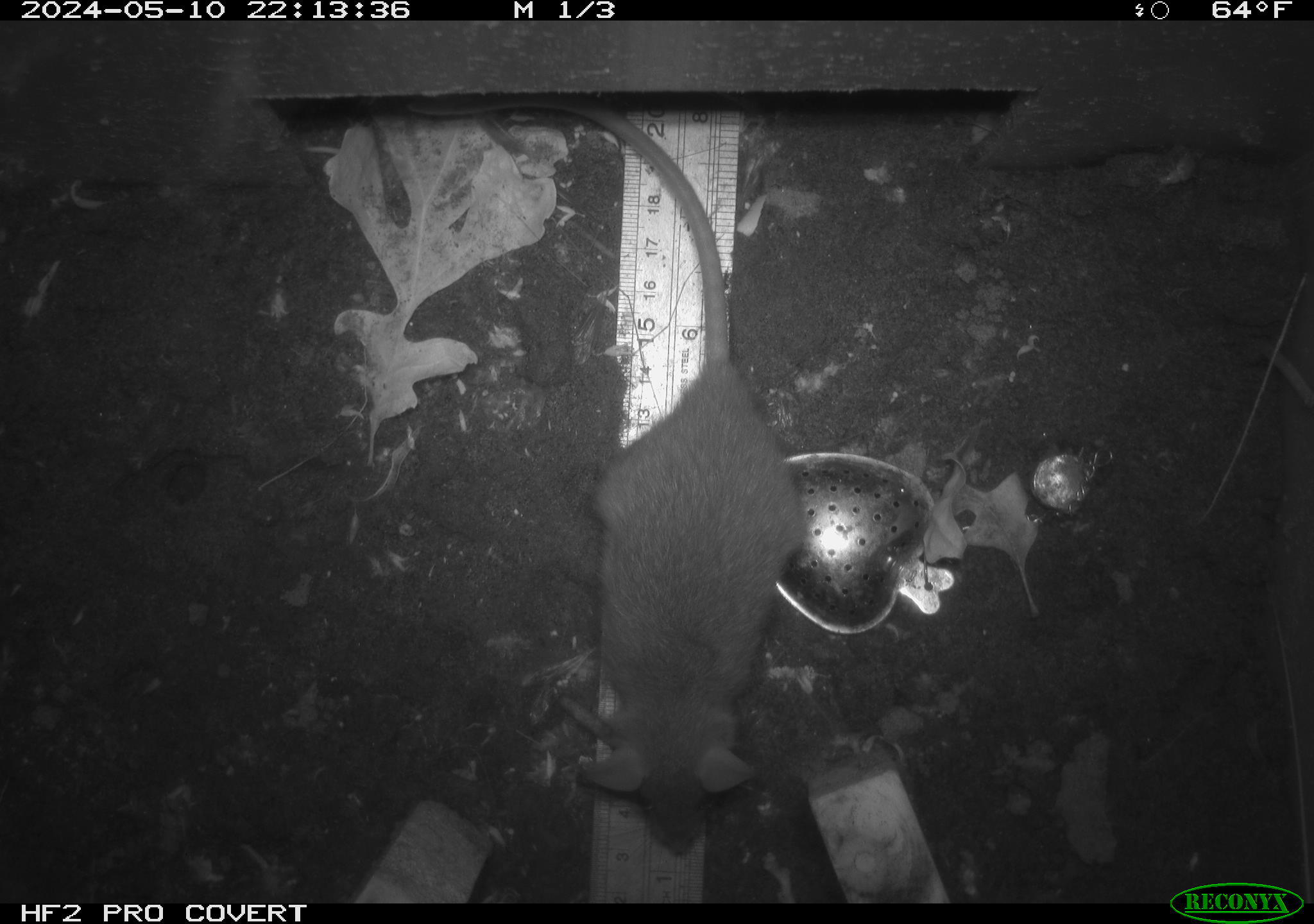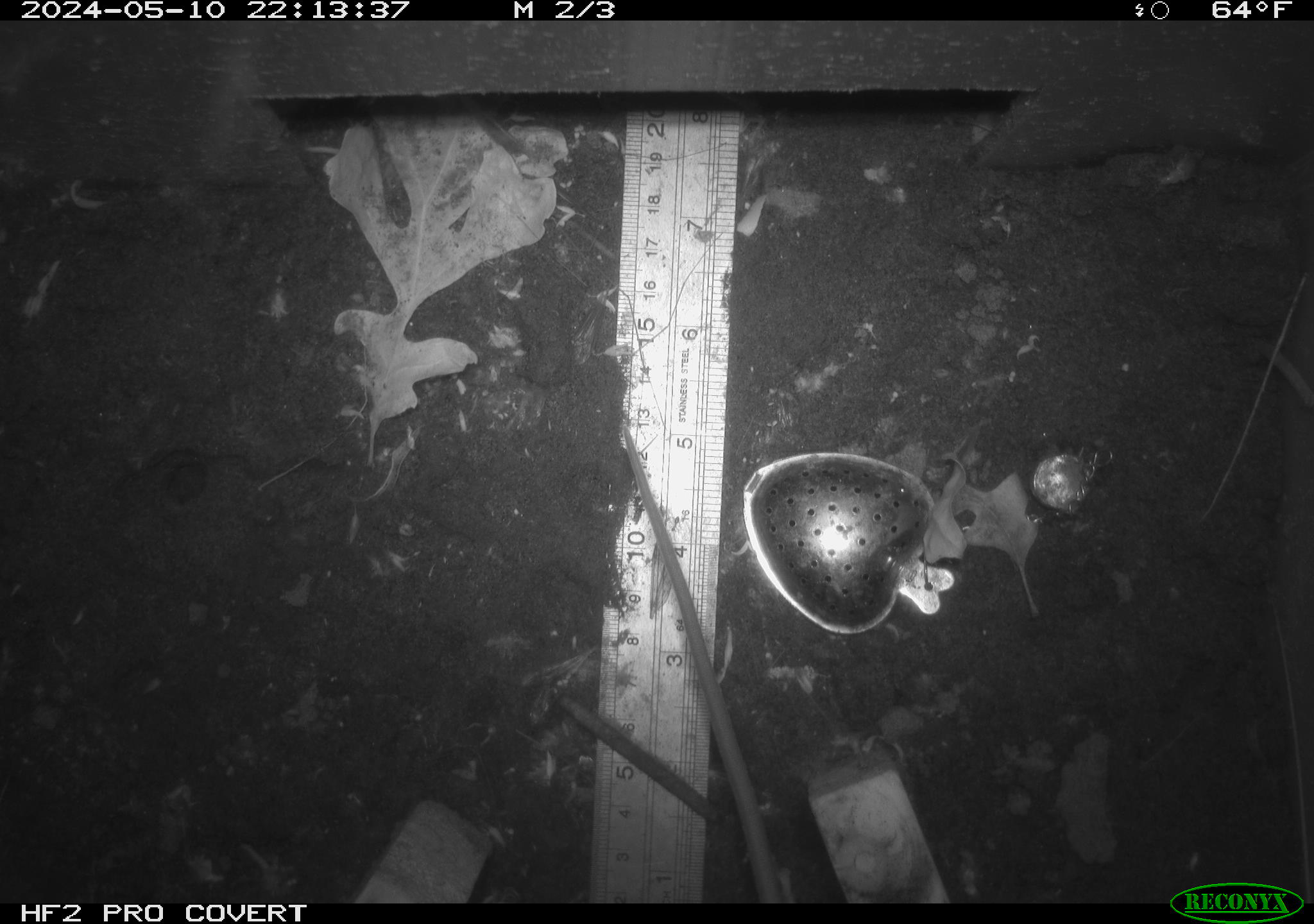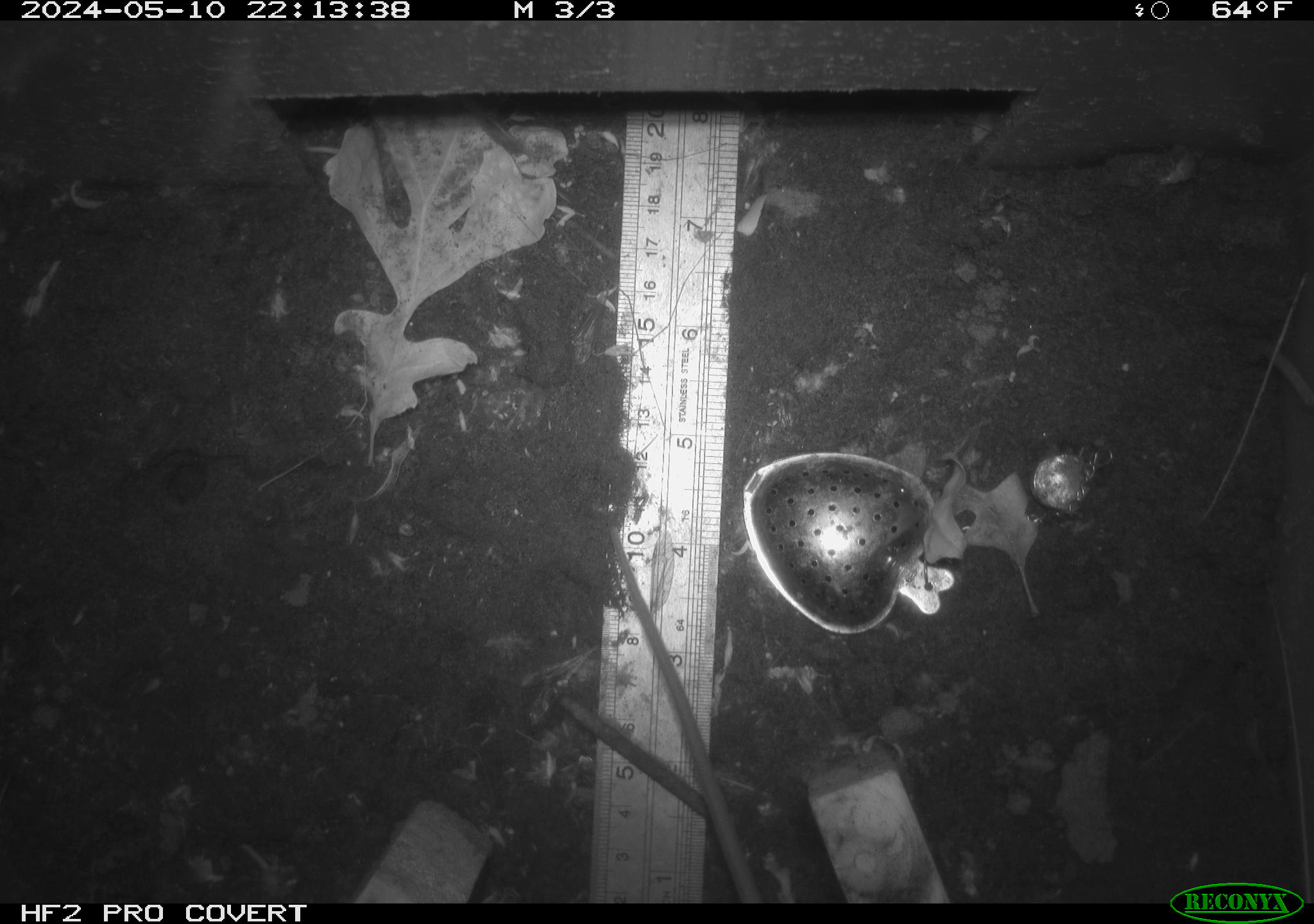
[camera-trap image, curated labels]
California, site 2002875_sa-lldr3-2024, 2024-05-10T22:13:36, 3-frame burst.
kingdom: Animalia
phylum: Chordata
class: Mammalia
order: Rodentia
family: Muridae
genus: Rattus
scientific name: Rattus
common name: rat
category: rattus species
Rattus species (rat) (Rattus).